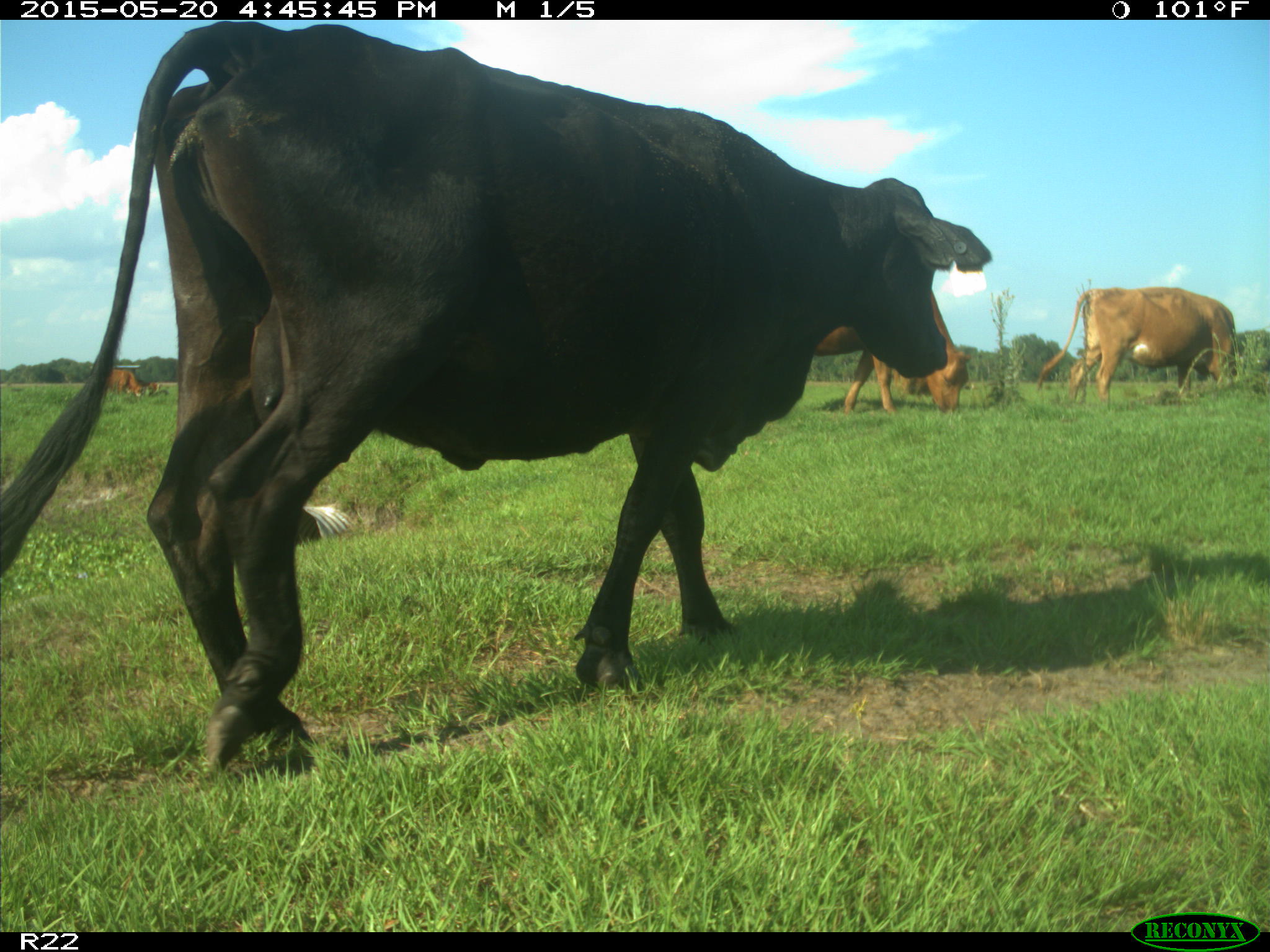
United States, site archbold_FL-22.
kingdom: Animalia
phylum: Chordata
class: Mammalia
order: Artiodactyla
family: Bovidae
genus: Bos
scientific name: Bos taurus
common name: domestic cow